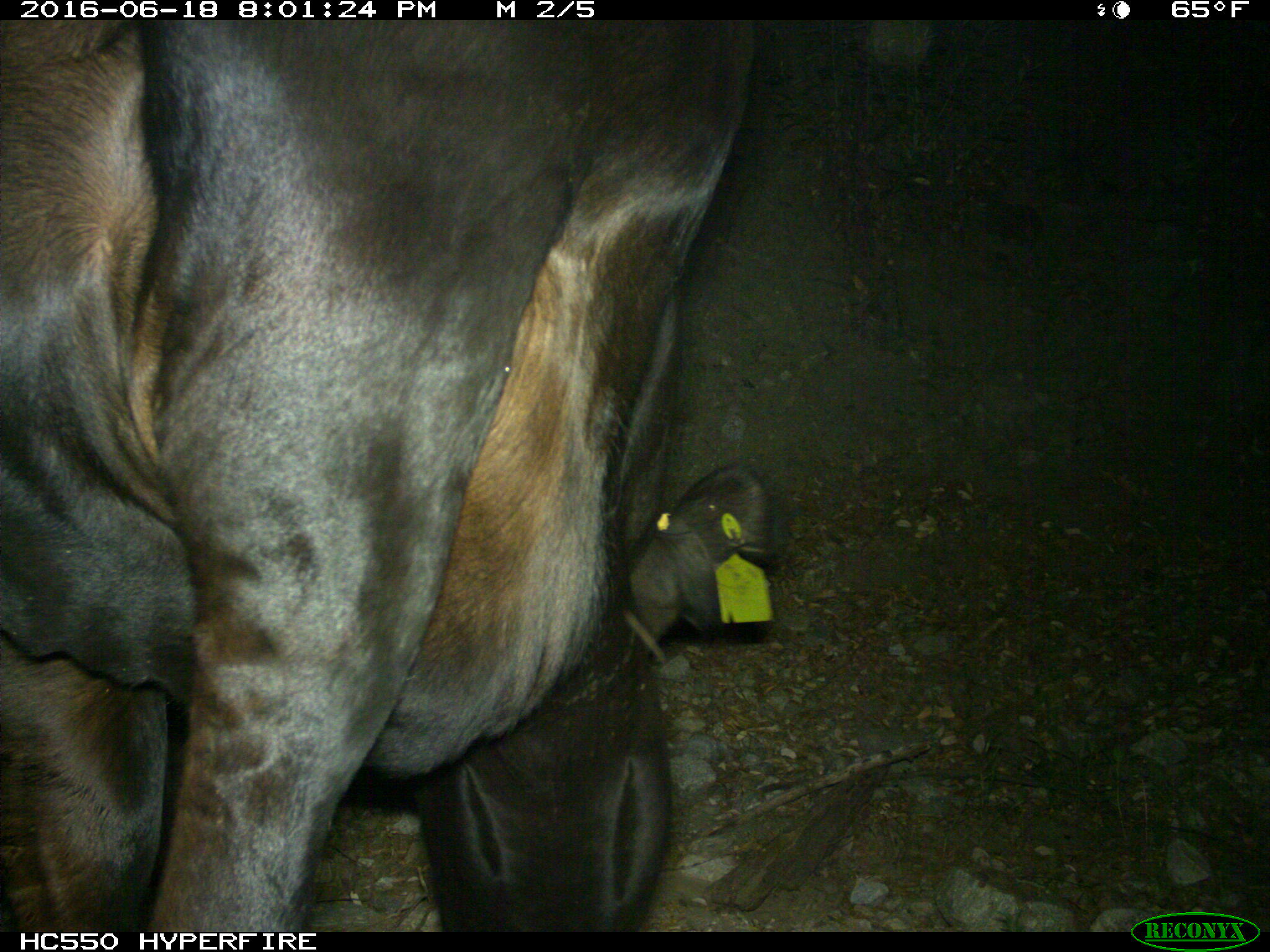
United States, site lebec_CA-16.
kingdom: Animalia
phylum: Chordata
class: Mammalia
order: Artiodactyla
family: Bovidae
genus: Bos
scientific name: Bos taurus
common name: domestic cow